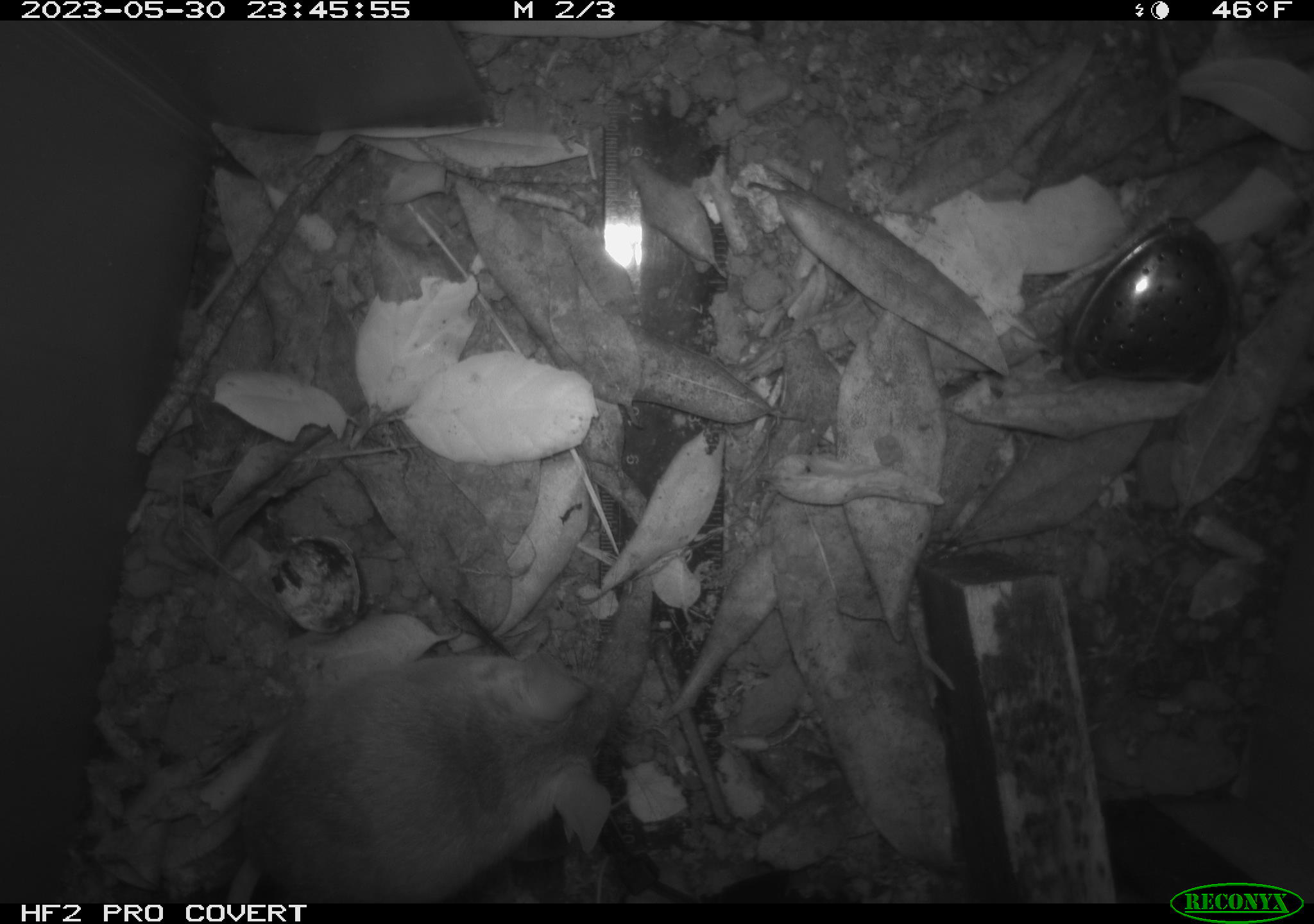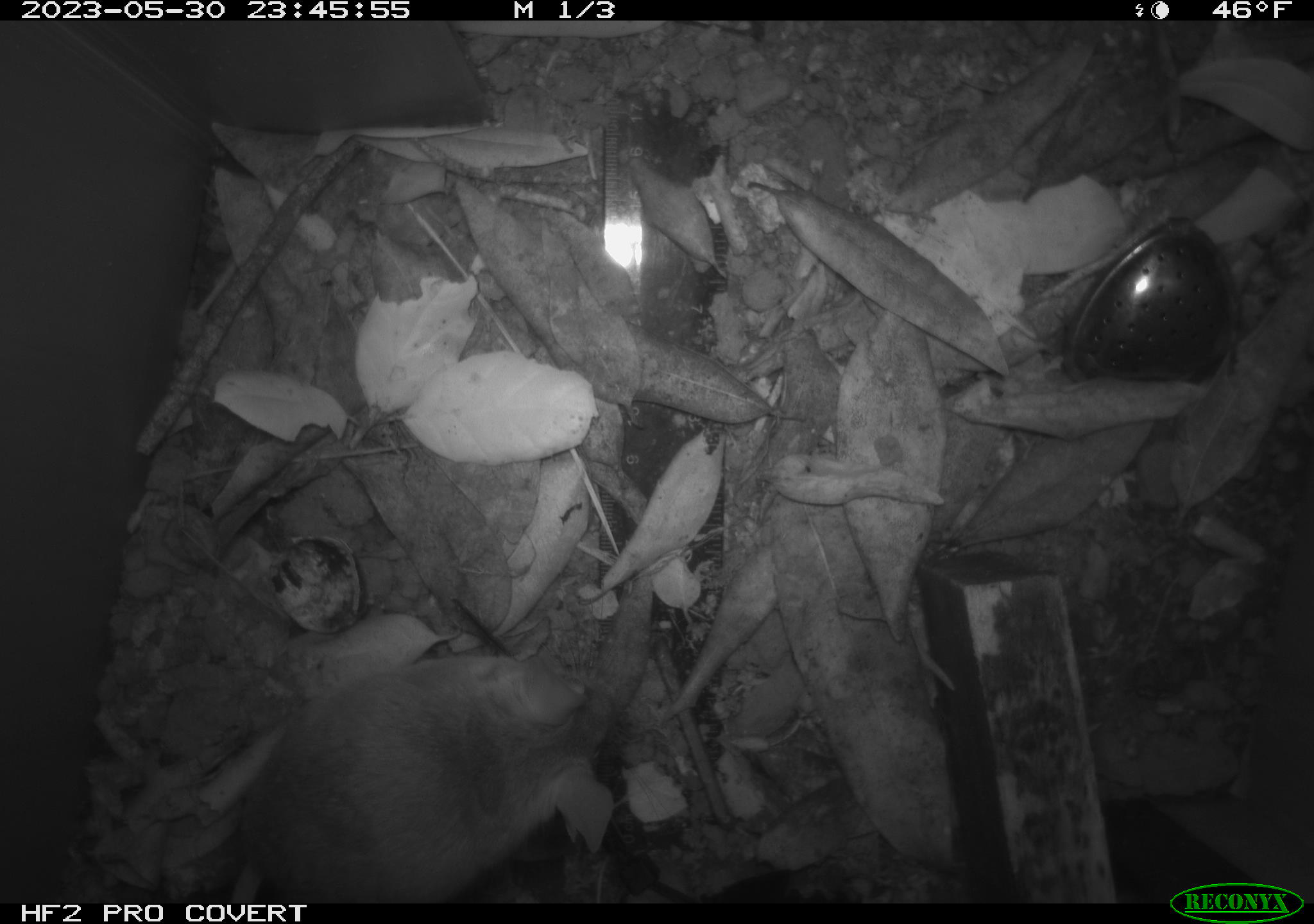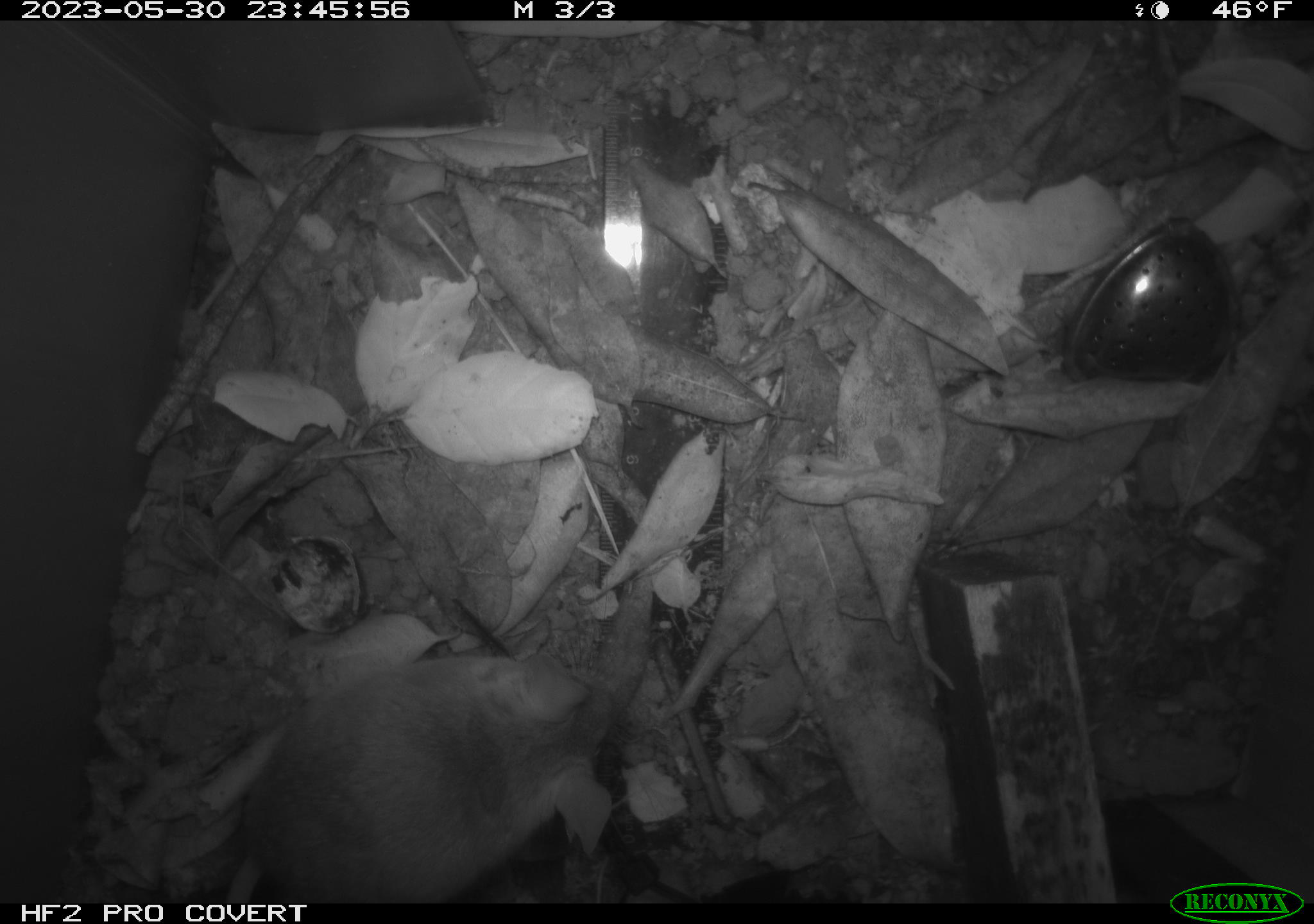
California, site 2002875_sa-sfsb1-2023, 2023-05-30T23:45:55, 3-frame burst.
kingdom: Animalia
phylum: Chordata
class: Mammalia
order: Rodentia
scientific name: Rodentia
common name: mouse species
Mouse species (Rodentia).